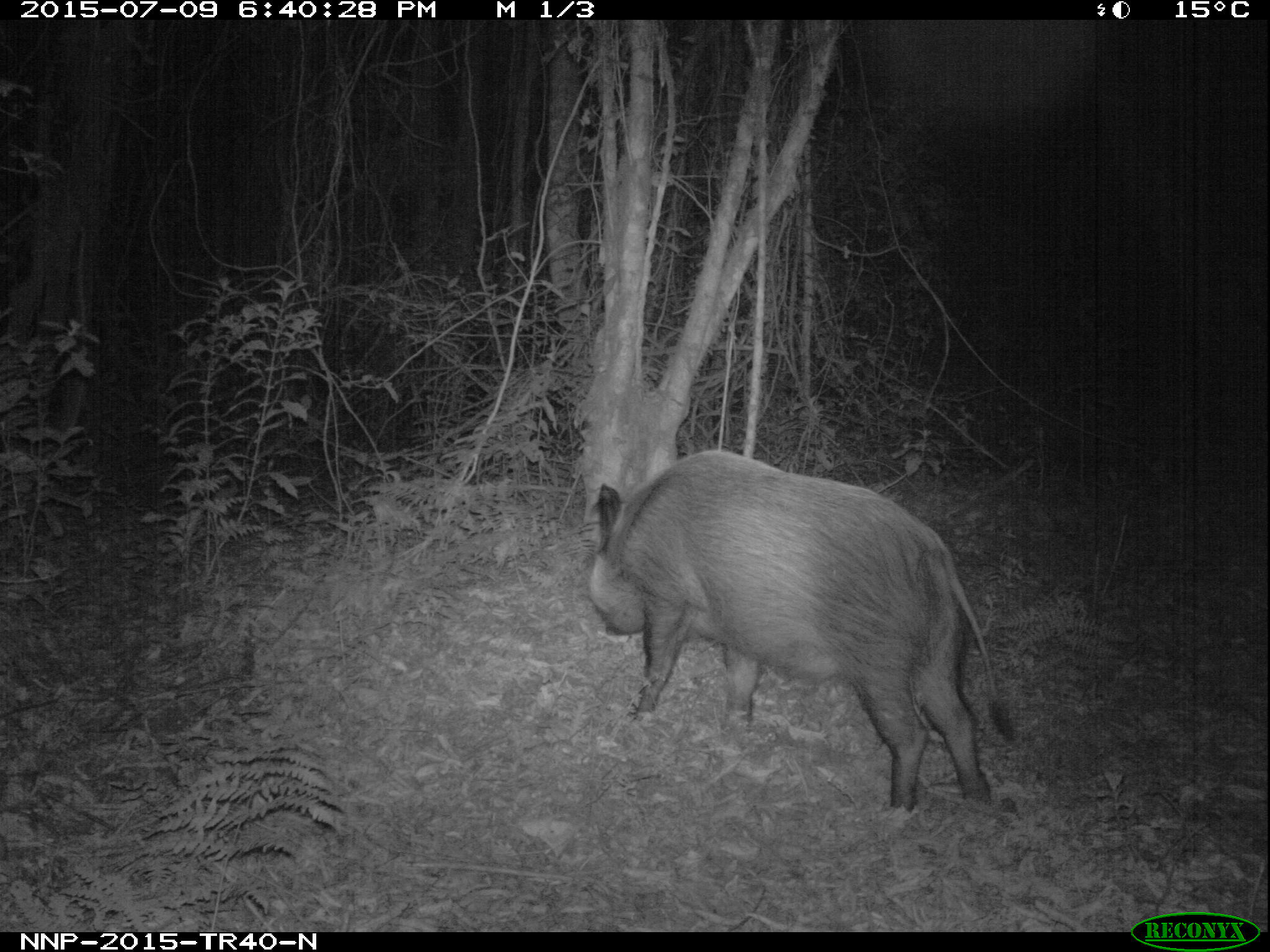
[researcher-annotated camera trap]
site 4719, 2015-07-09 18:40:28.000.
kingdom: Animalia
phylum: Chordata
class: Mammalia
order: Artiodactyla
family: Suidae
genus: Potamochoerus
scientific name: Potamochoerus larvatus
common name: bushpig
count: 1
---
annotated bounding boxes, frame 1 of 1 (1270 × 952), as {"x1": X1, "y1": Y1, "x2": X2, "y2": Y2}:
potamochoerus larvatus: {"x1": 585, "y1": 449, "x2": 1014, "y2": 818}